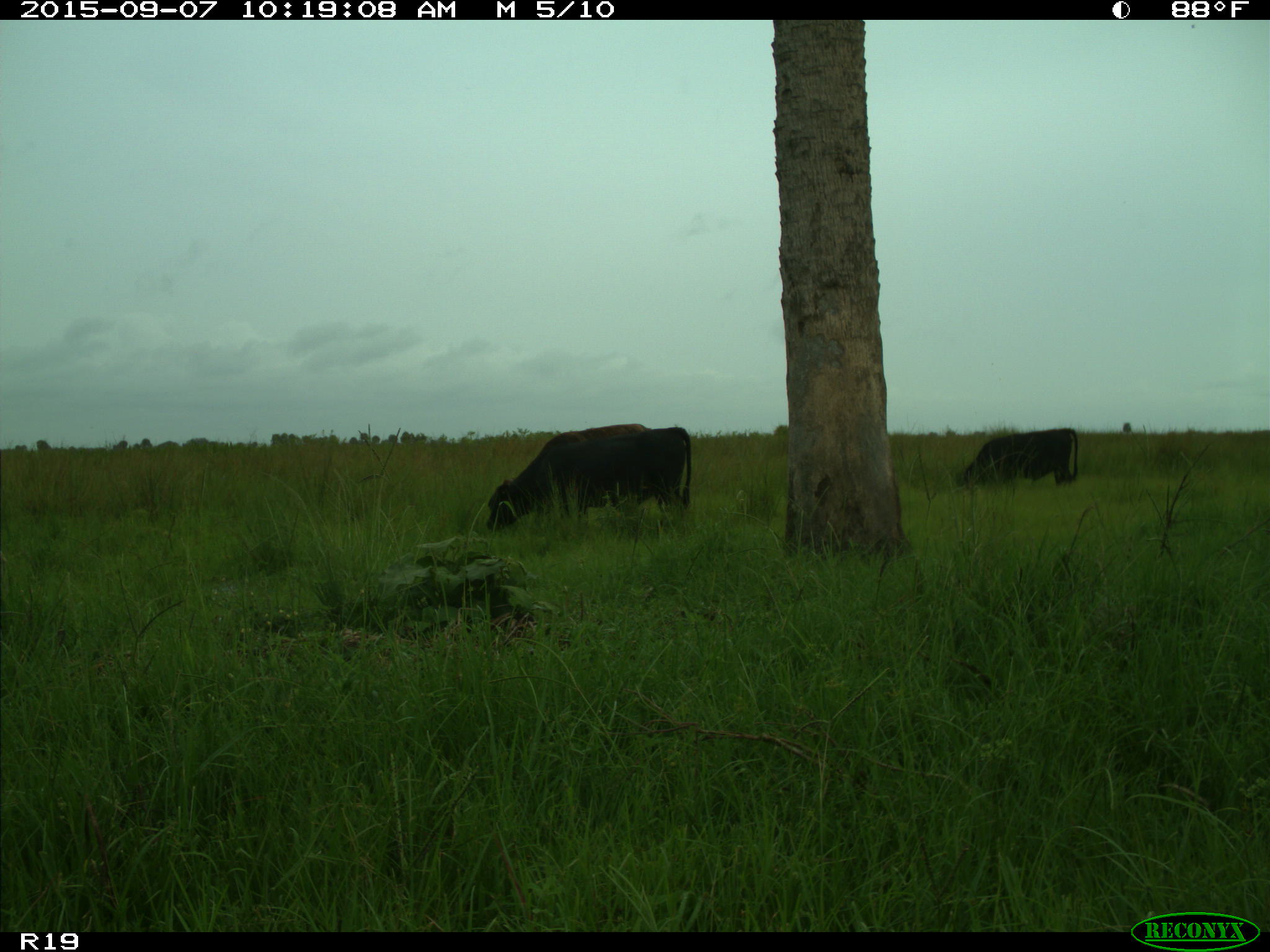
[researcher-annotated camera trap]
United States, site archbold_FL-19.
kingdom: Animalia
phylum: Chordata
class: Mammalia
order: Artiodactyla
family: Bovidae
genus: Bos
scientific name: Bos taurus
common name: domestic cow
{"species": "Bos taurus (domestic cow)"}